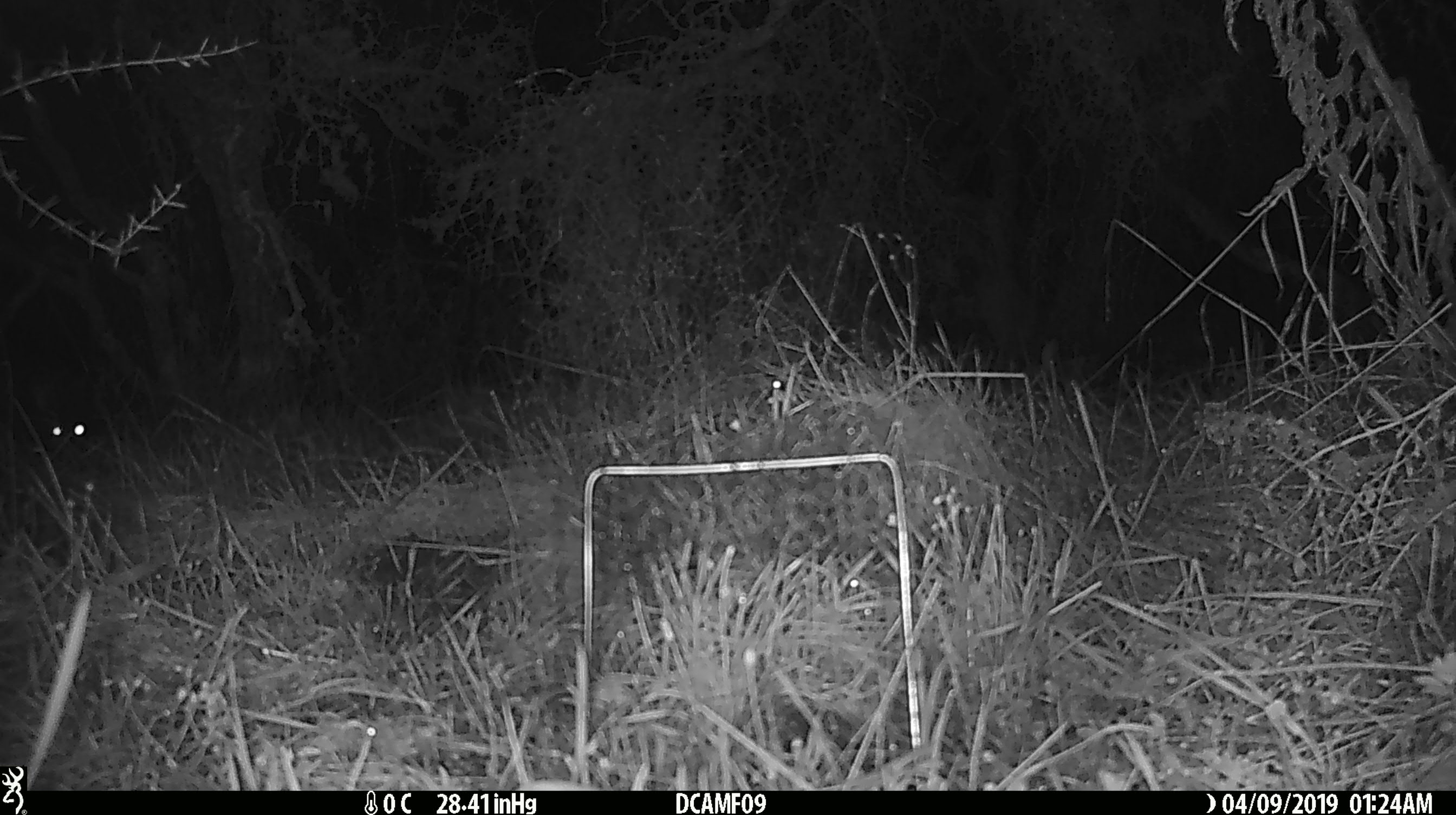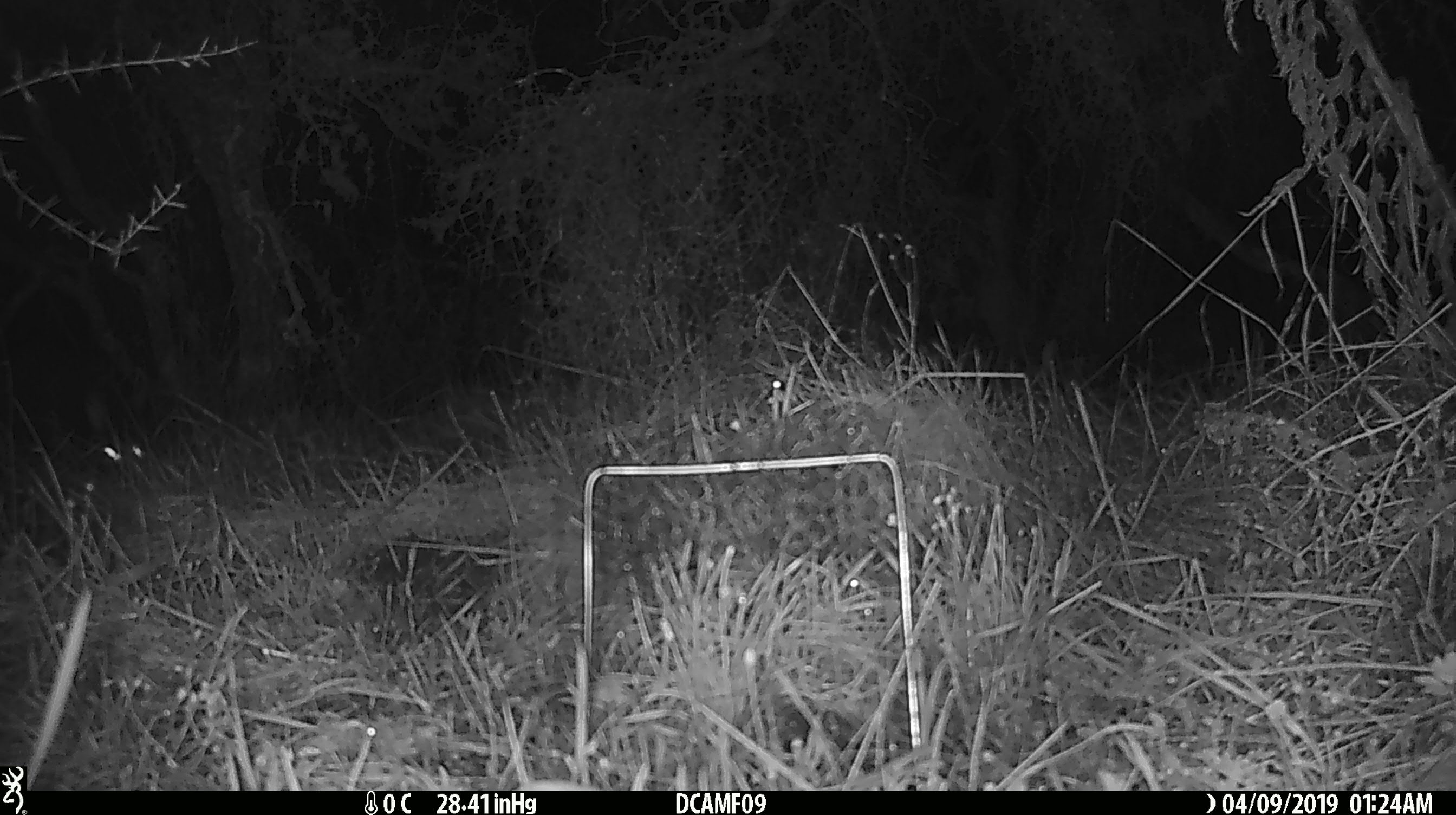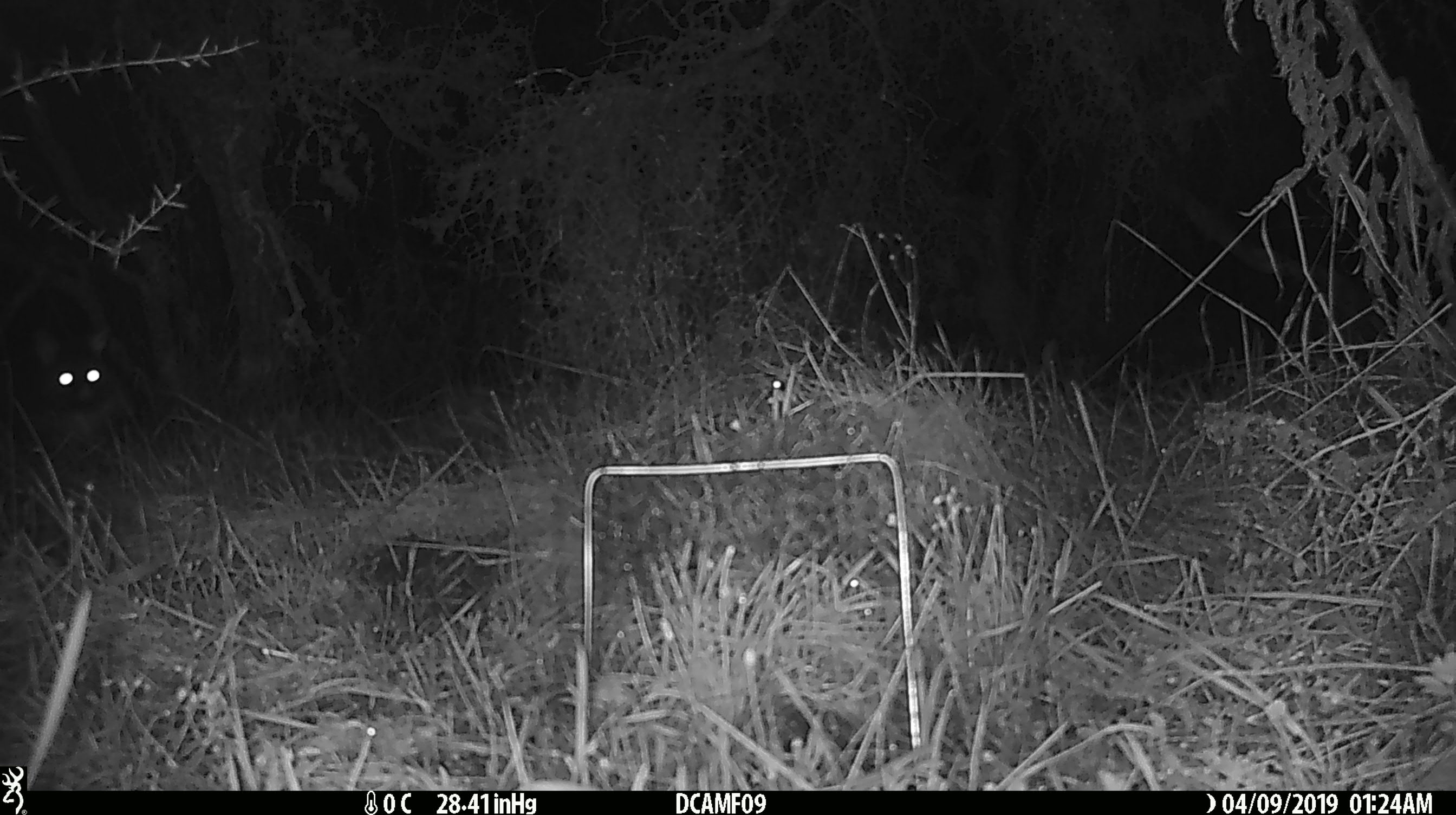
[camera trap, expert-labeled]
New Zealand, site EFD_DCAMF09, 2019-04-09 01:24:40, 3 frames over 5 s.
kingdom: Animalia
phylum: Chordata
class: Mammalia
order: Diprotodontia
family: Phalangeridae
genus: Trichosurus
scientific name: Trichosurus vulpecula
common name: common brushtail possum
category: possum